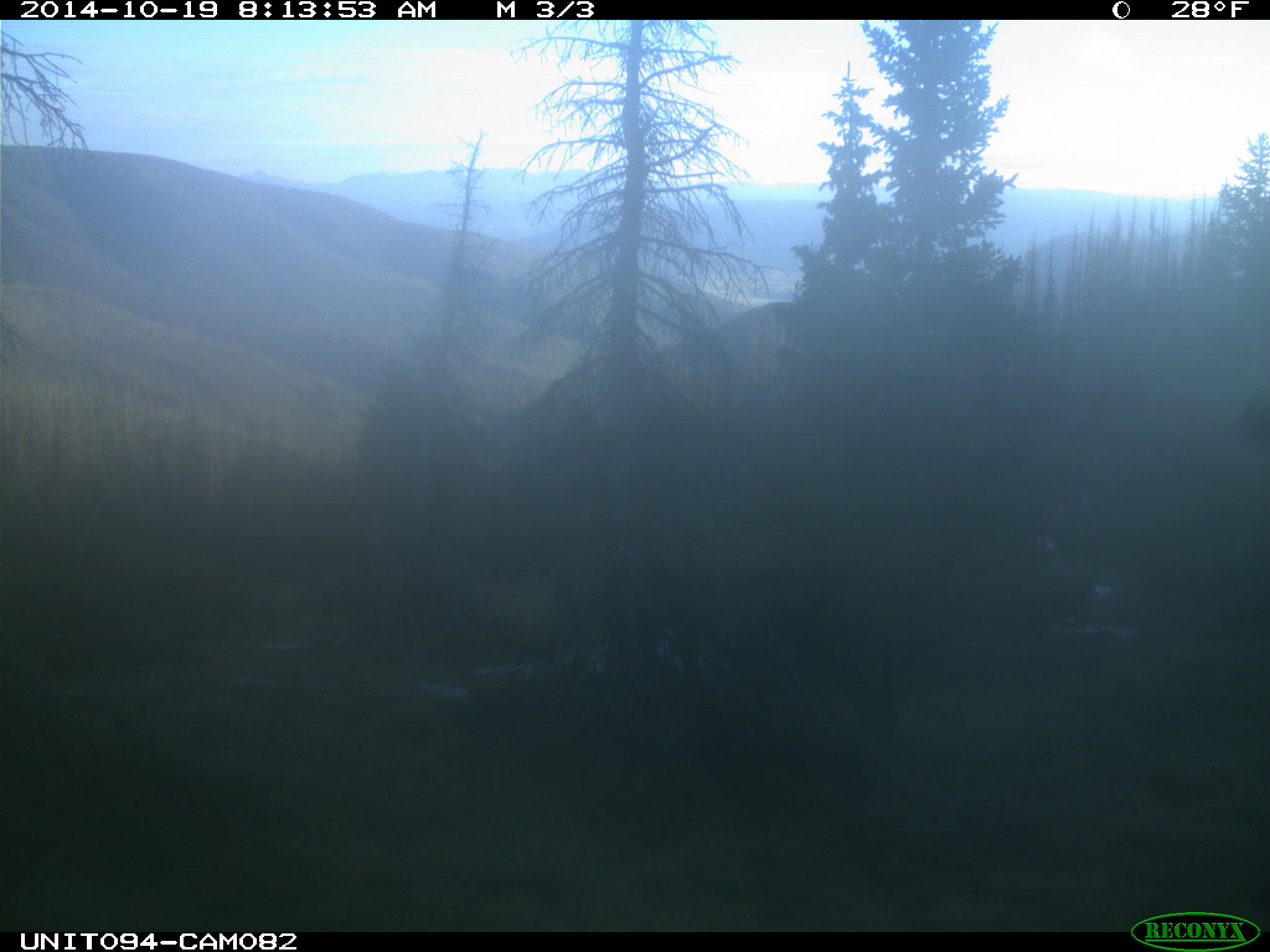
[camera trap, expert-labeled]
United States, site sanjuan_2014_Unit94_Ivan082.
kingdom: Animalia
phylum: Chordata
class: Mammalia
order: Artiodactyla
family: Cervidae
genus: Cervus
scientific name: Cervus elaphus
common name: red deer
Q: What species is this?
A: Cervus elaphus (red deer).